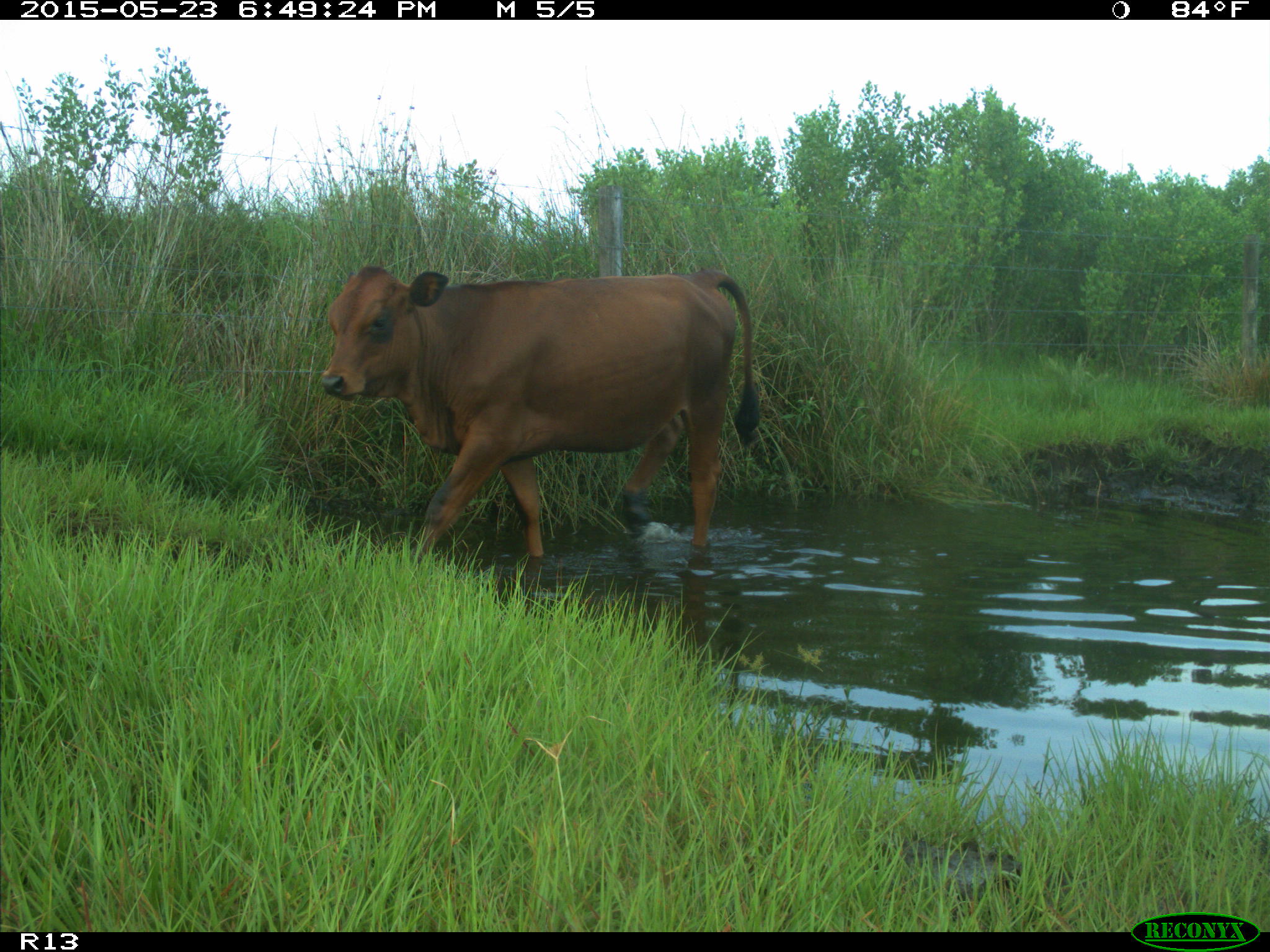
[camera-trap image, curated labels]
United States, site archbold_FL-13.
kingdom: Animalia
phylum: Chordata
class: Mammalia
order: Artiodactyla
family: Bovidae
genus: Bos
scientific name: Bos taurus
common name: domestic cow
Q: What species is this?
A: Bos taurus (domestic cow).